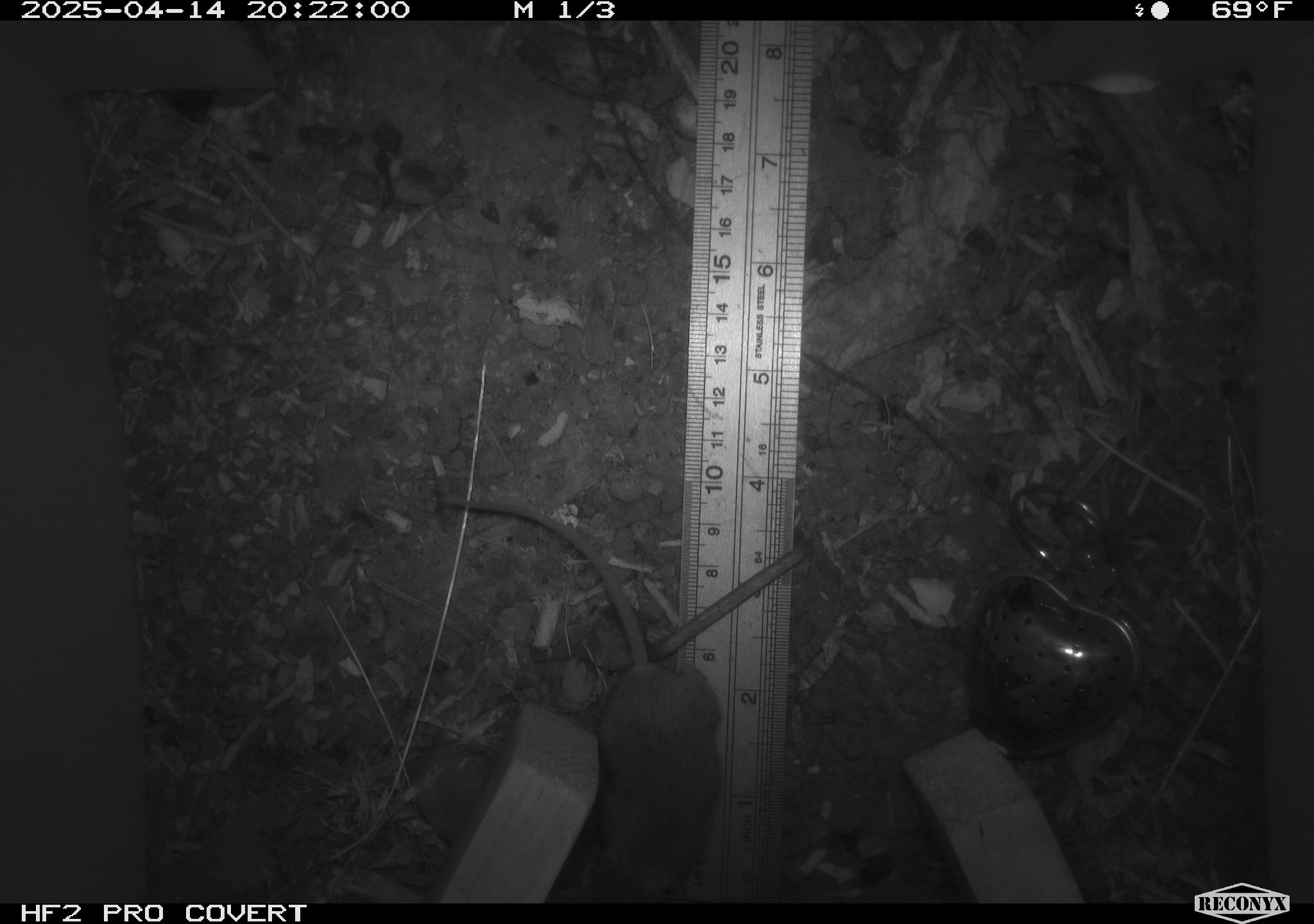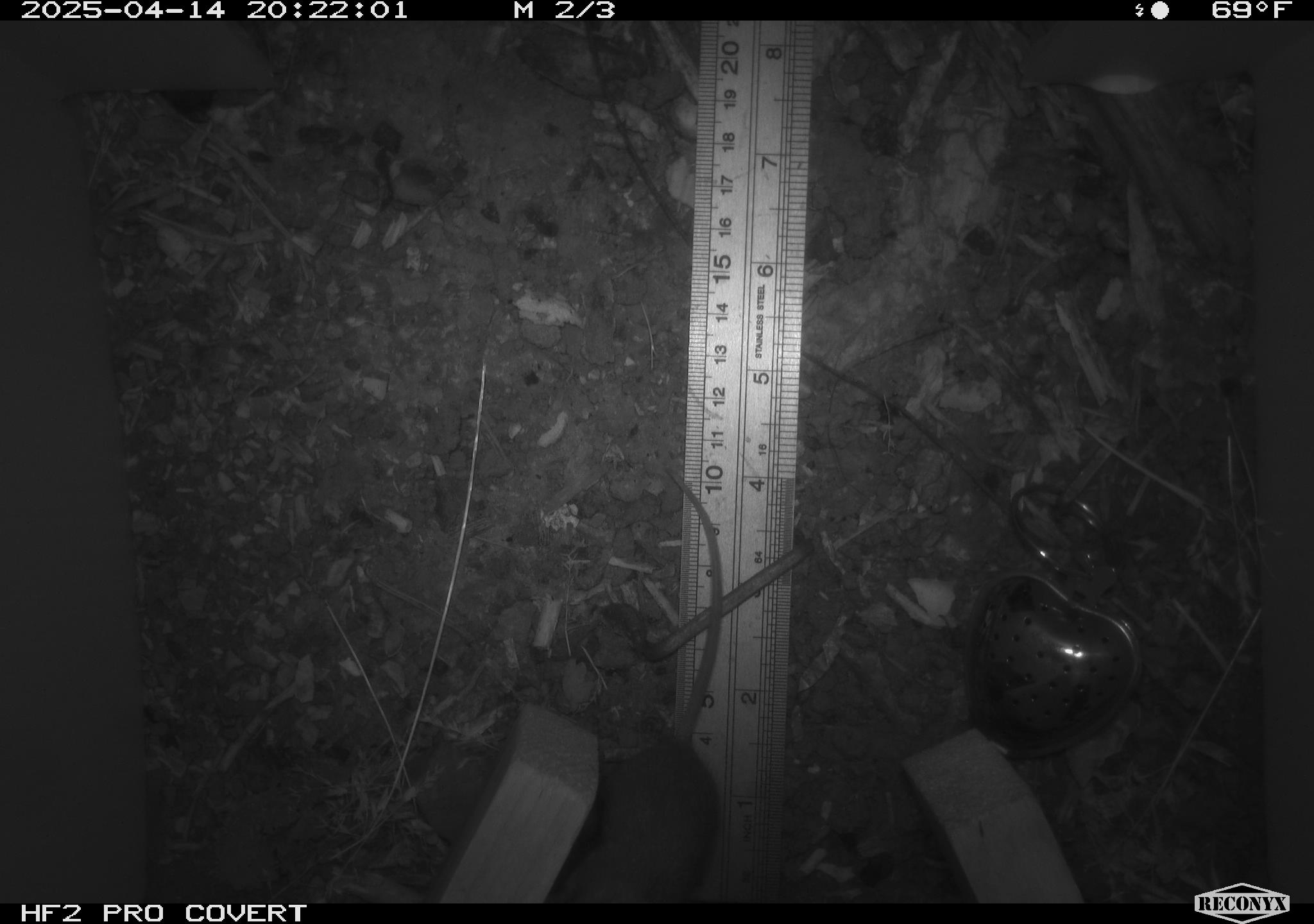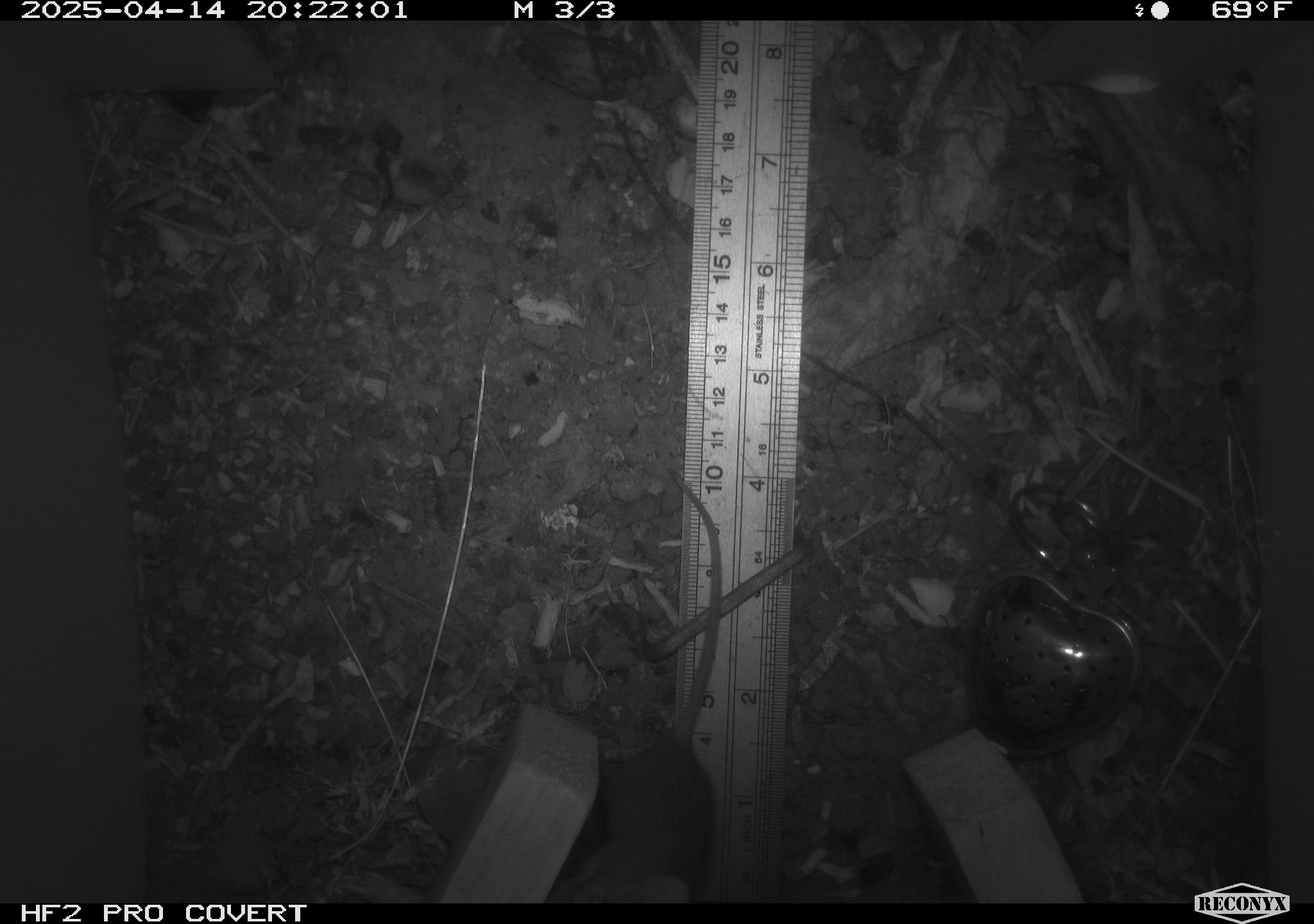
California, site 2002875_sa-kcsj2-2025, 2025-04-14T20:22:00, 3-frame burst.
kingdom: Animalia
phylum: Chordata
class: Mammalia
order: Rodentia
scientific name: Rodentia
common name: rodent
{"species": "rodent (Rodentia)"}